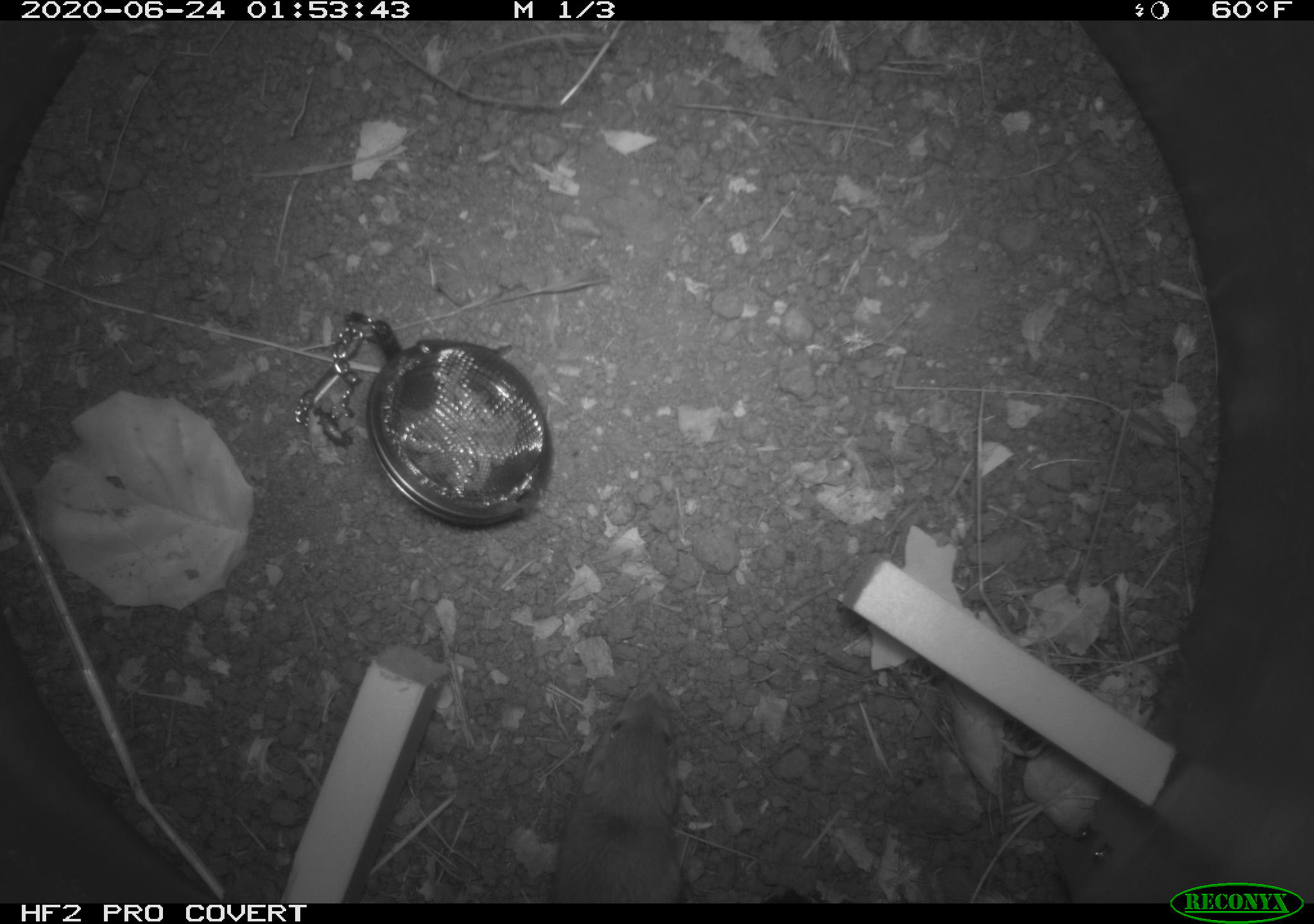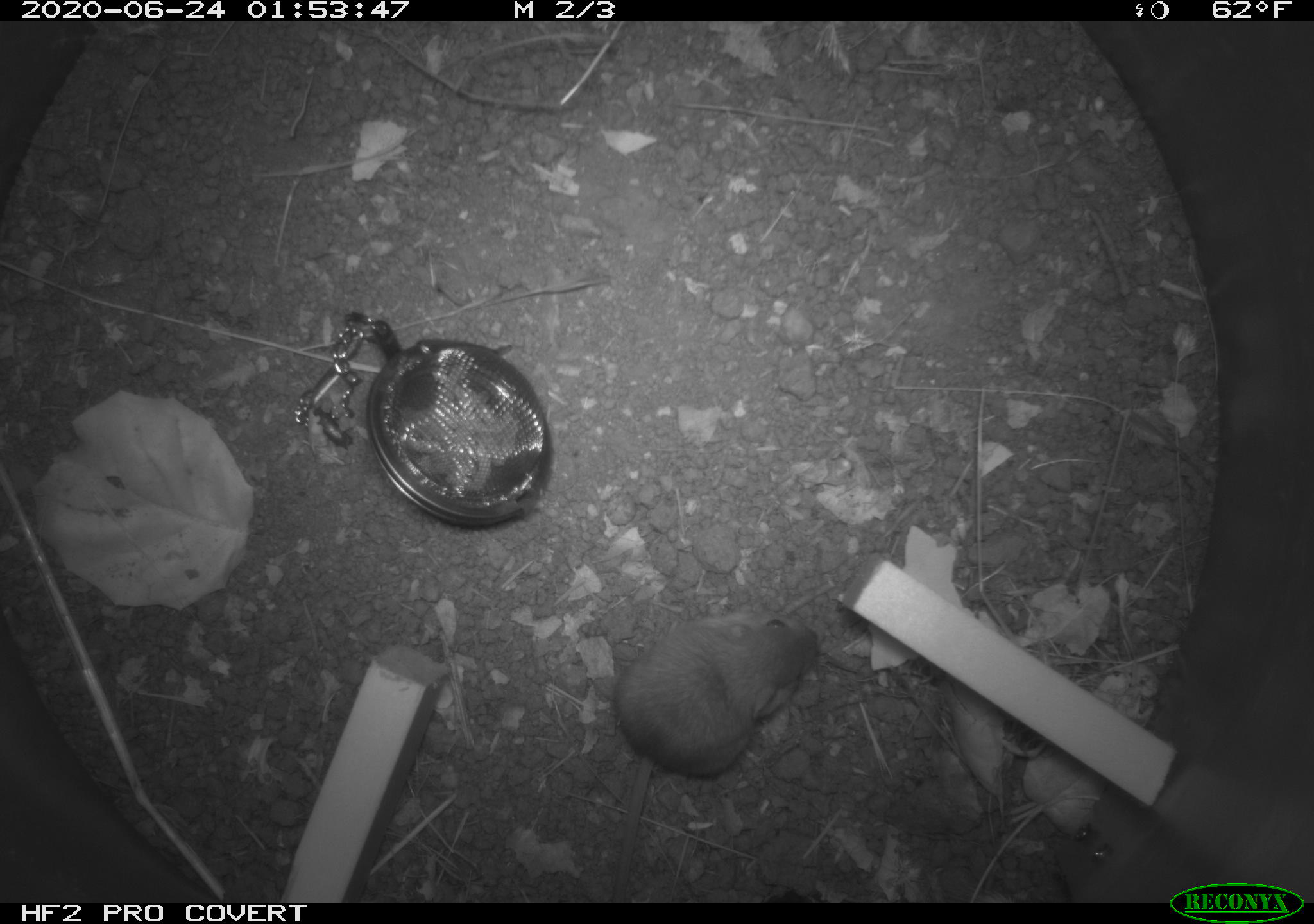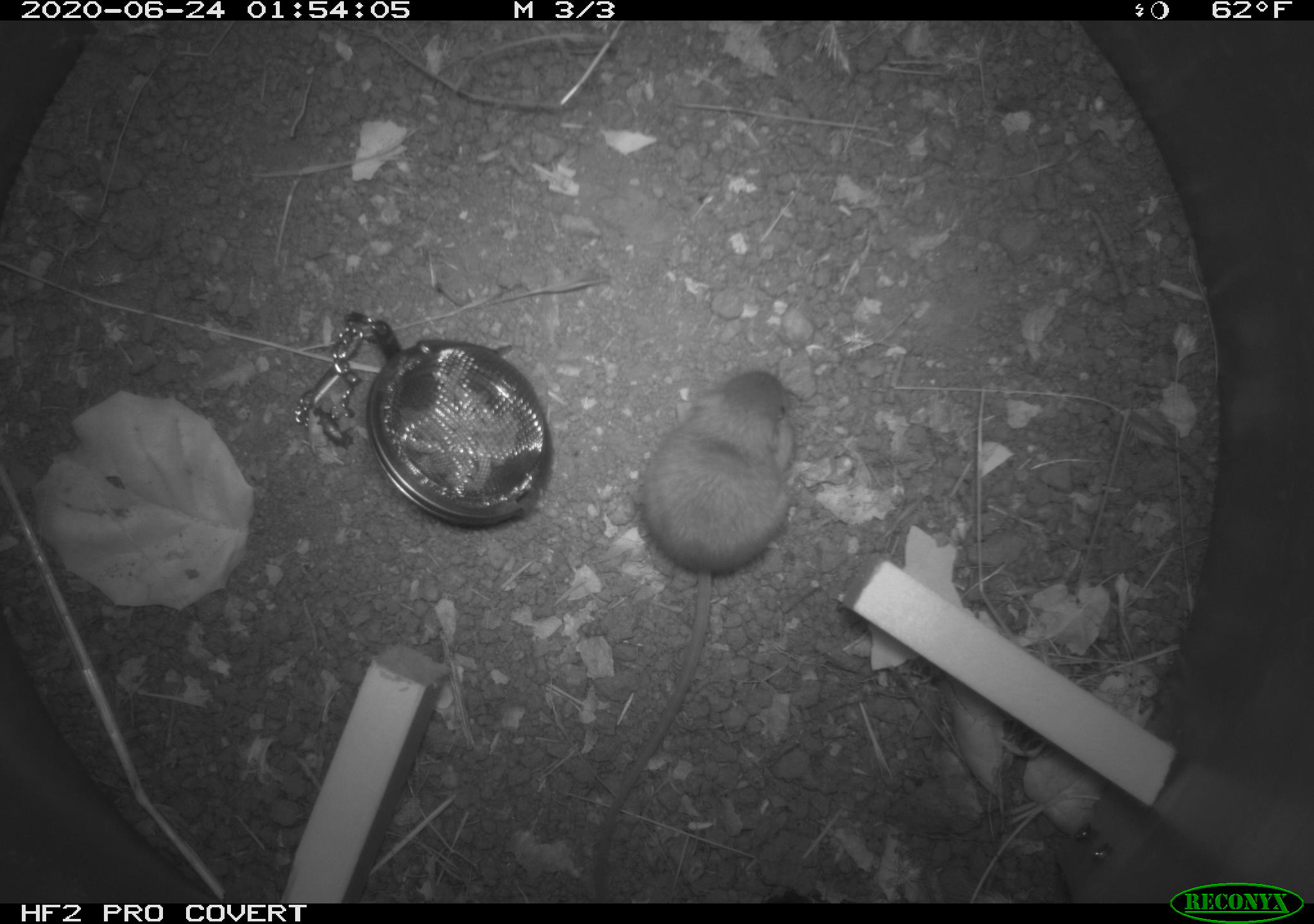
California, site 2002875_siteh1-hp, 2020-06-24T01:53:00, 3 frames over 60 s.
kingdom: Animalia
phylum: Chordata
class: Mammalia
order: Rodentia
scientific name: Rodentia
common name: rodent